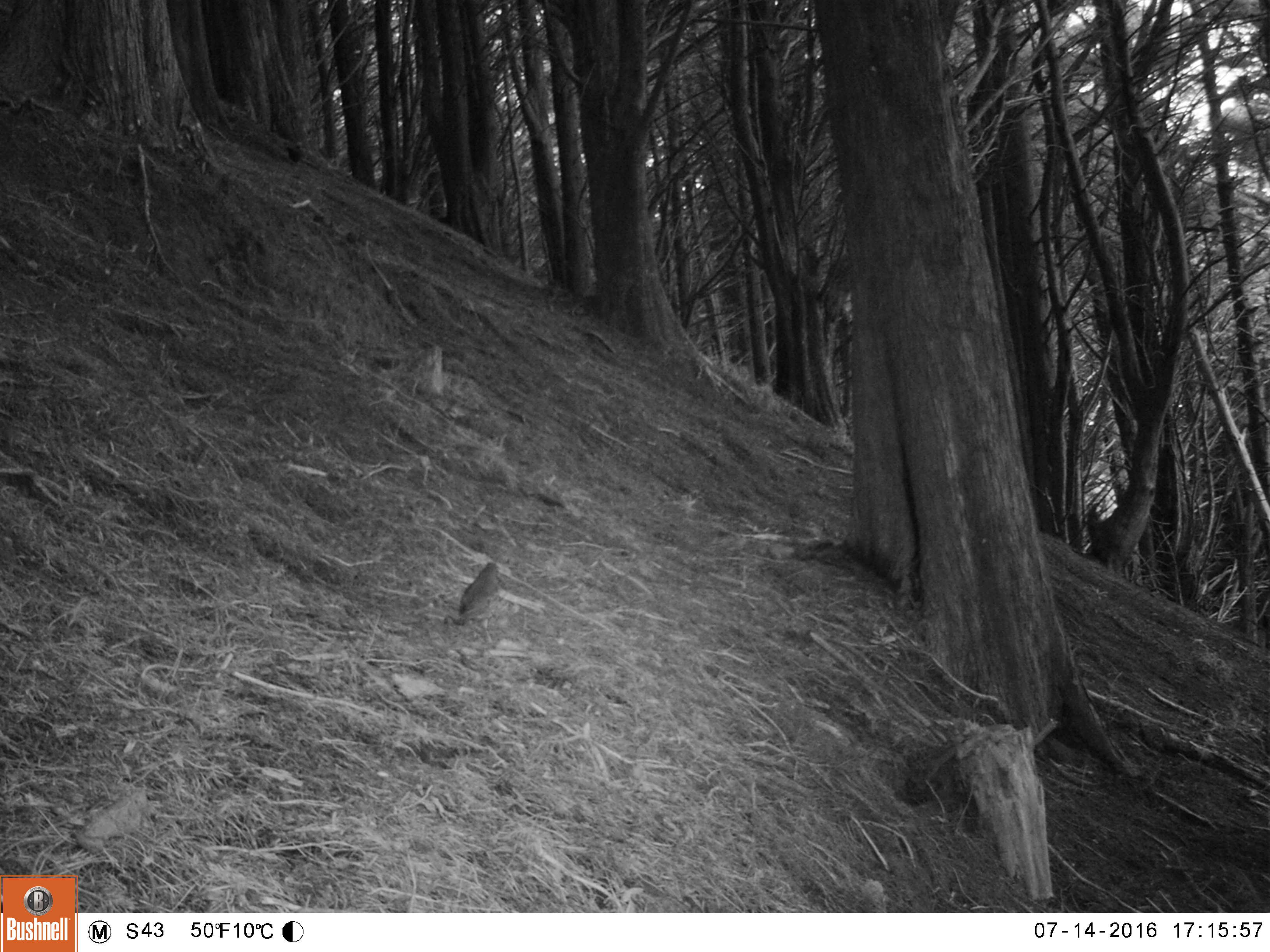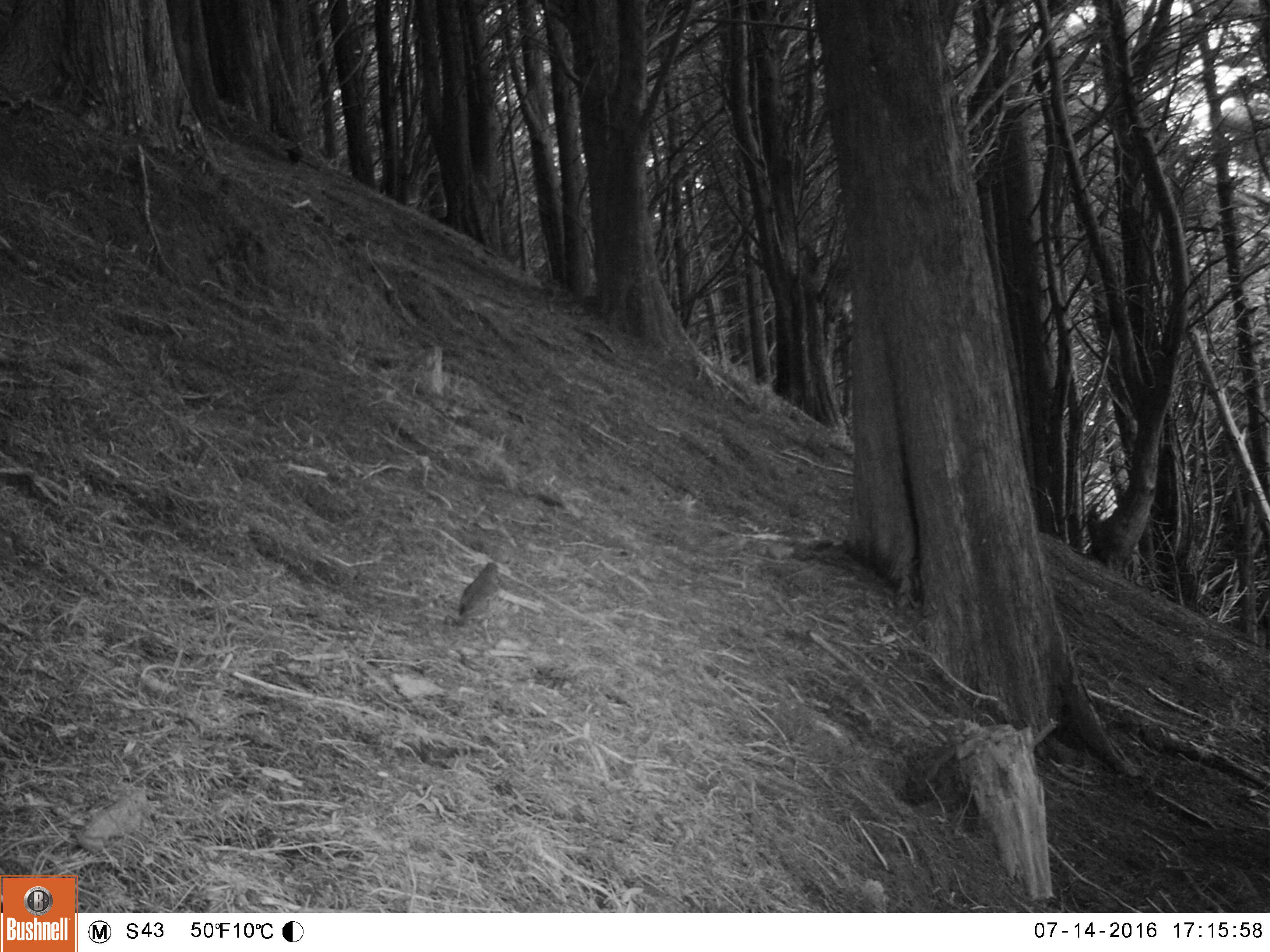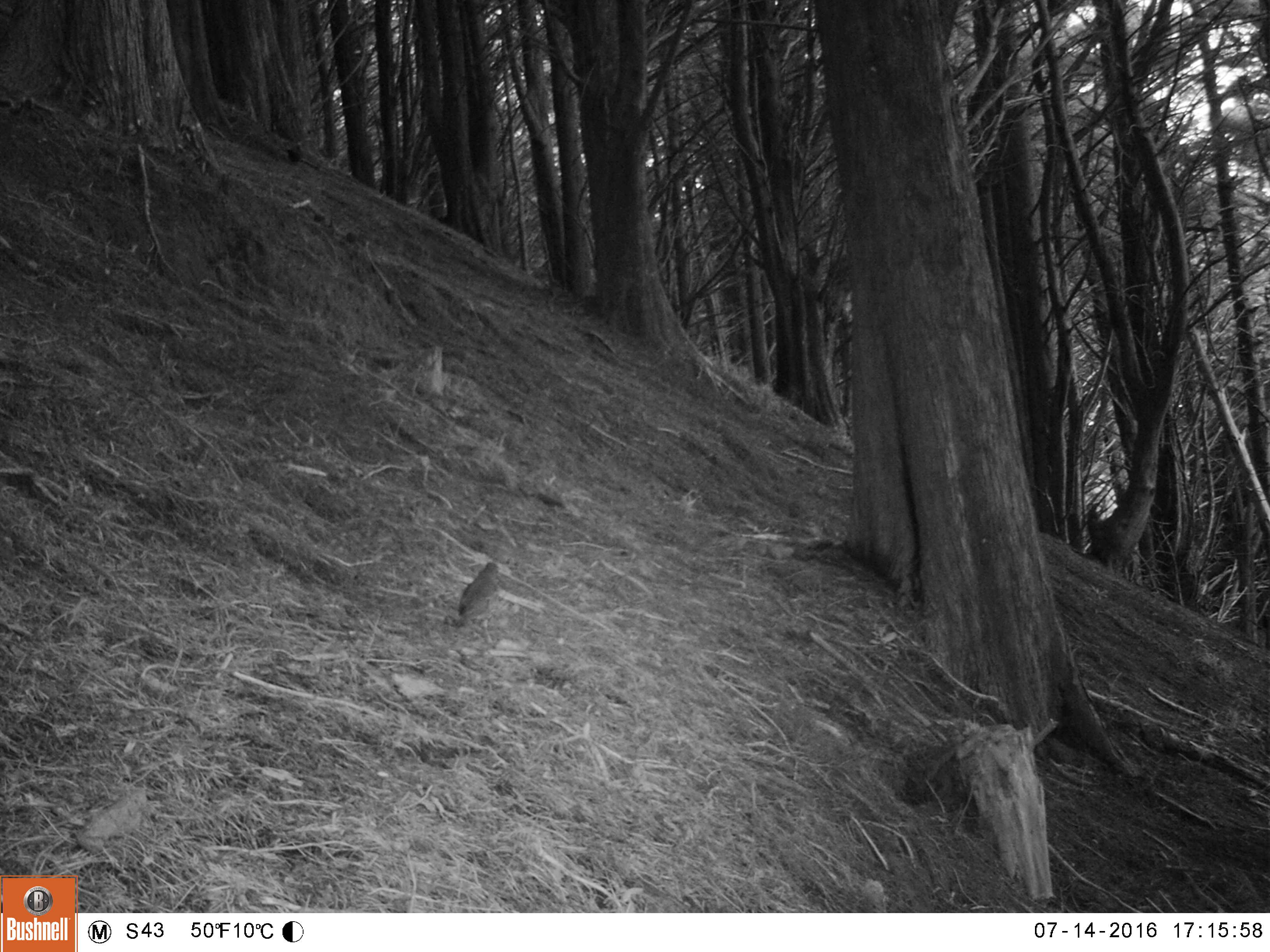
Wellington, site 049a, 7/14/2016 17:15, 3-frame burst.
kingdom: Animalia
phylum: Chordata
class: Aves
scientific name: Aves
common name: bird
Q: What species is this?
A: Bird (Aves).